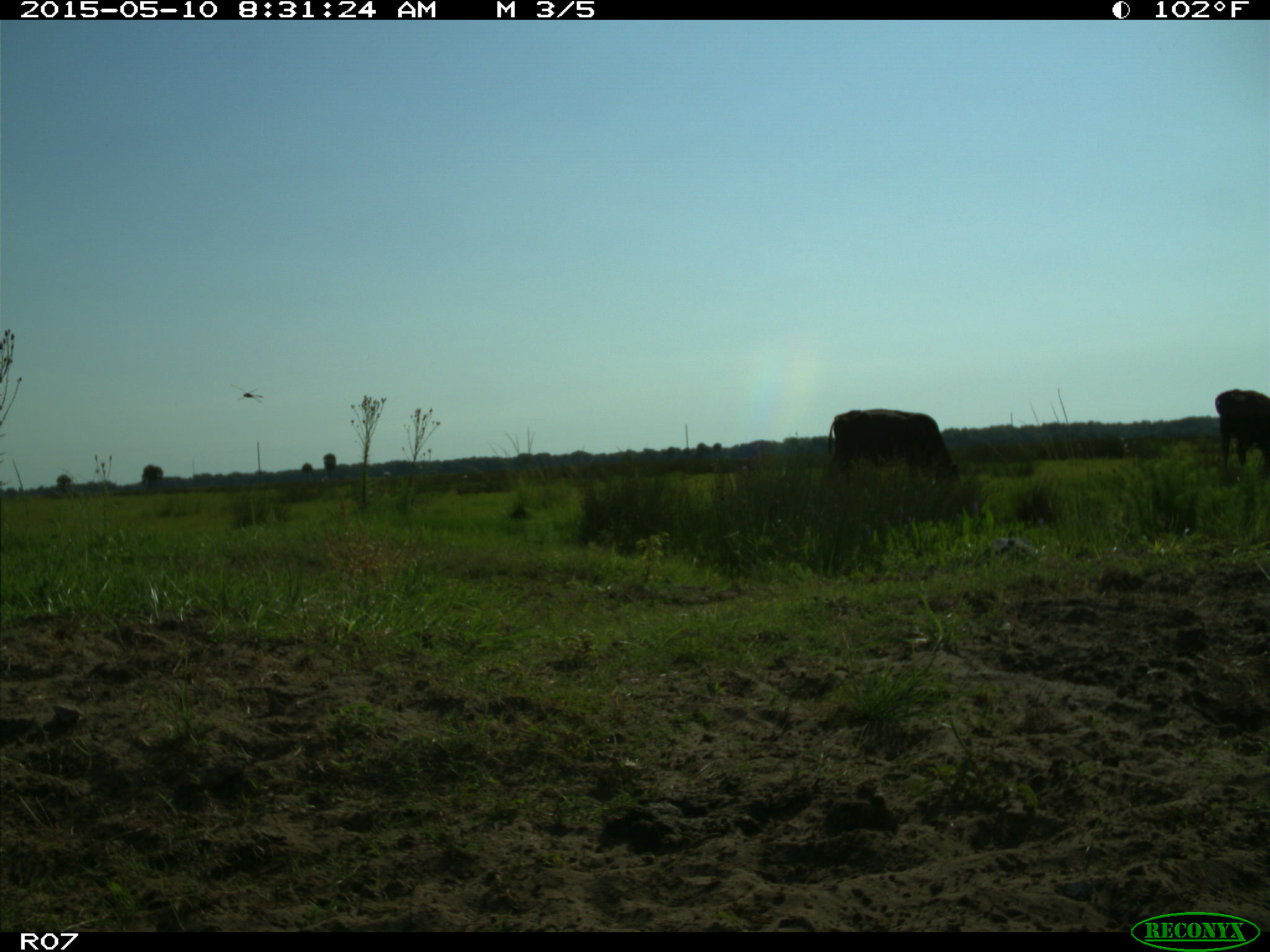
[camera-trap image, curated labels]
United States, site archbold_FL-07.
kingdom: Animalia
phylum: Chordata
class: Mammalia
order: Artiodactyla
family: Bovidae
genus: Bos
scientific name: Bos taurus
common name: domestic cow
Bos taurus (domestic cow).